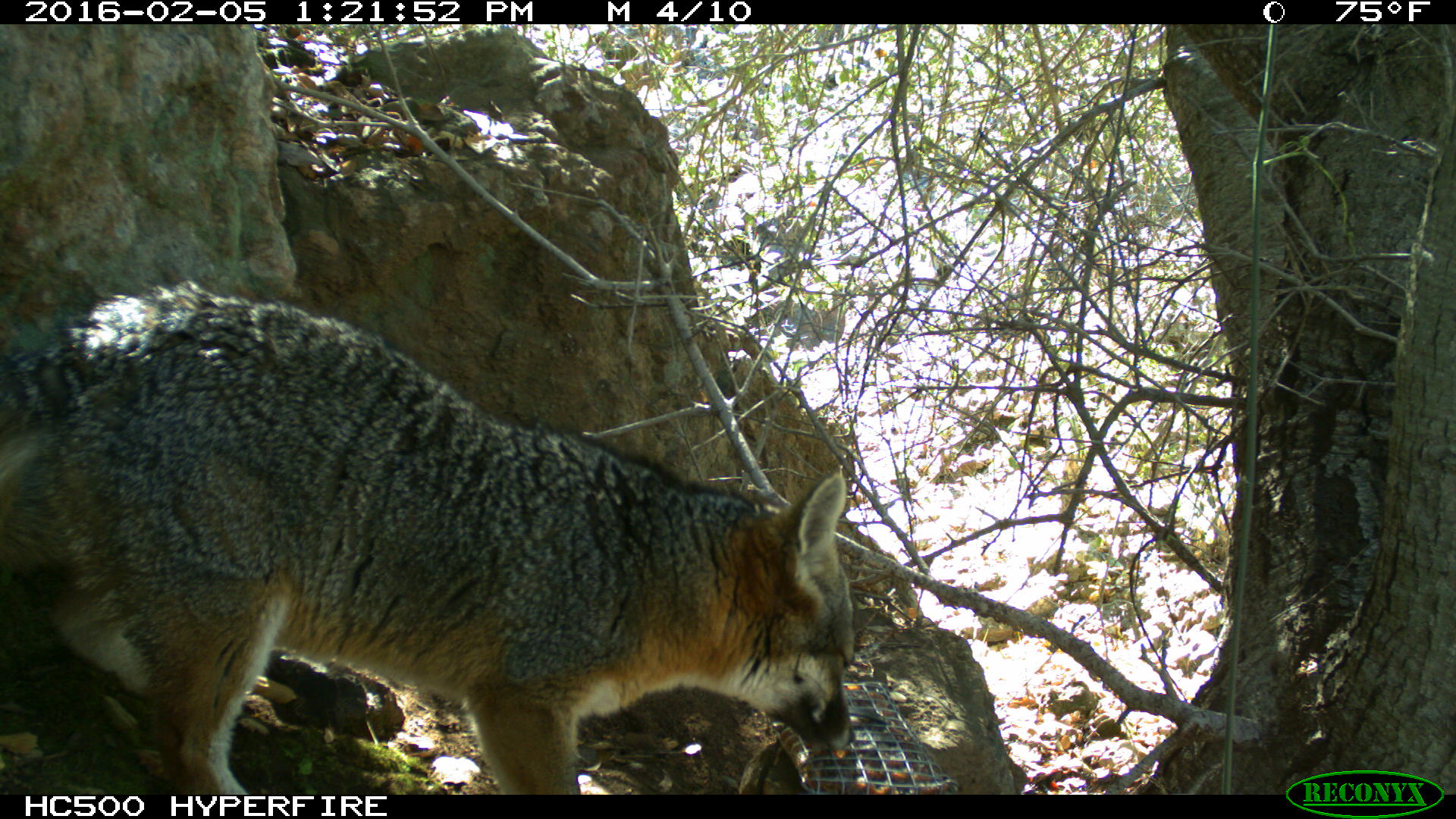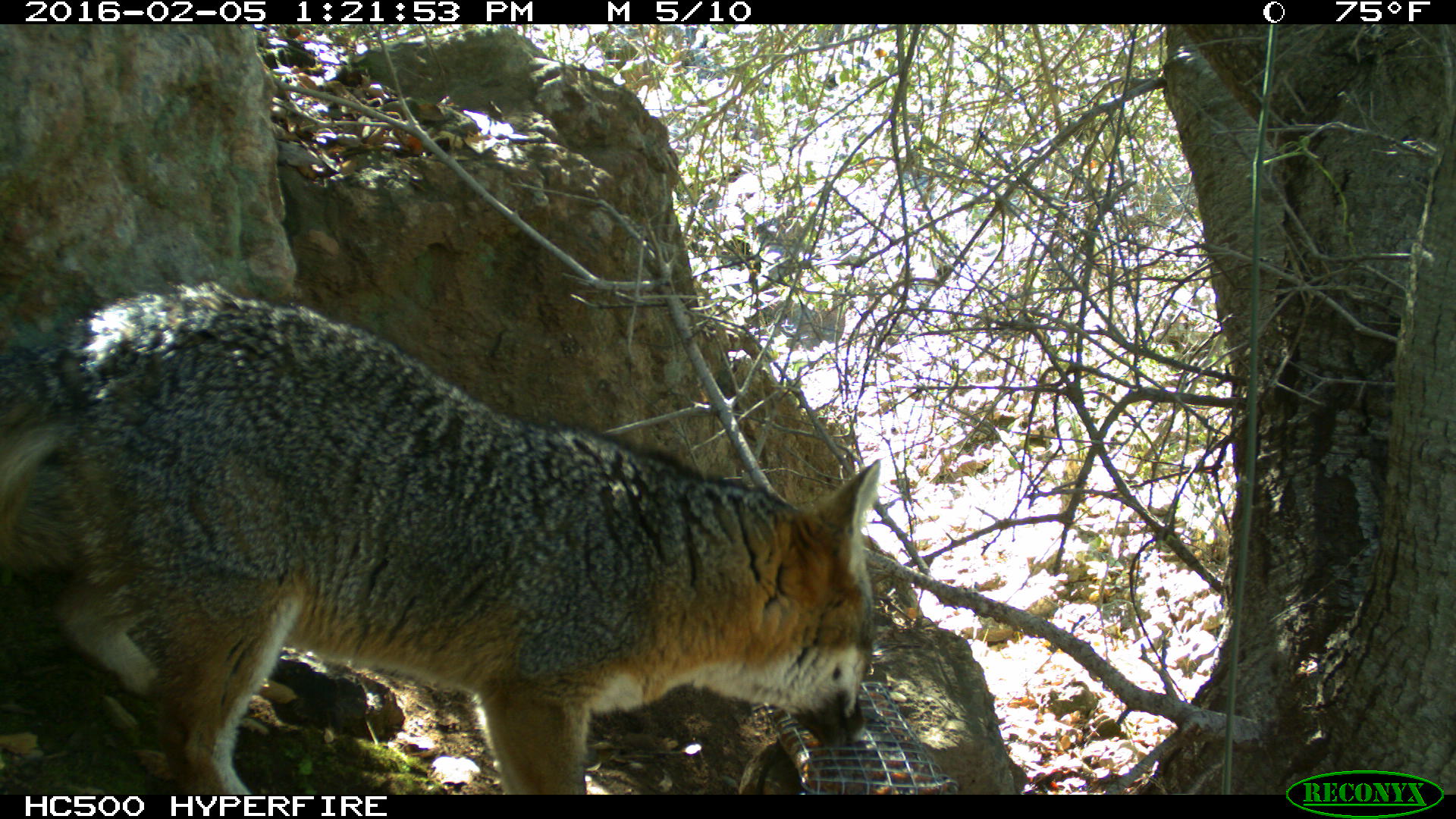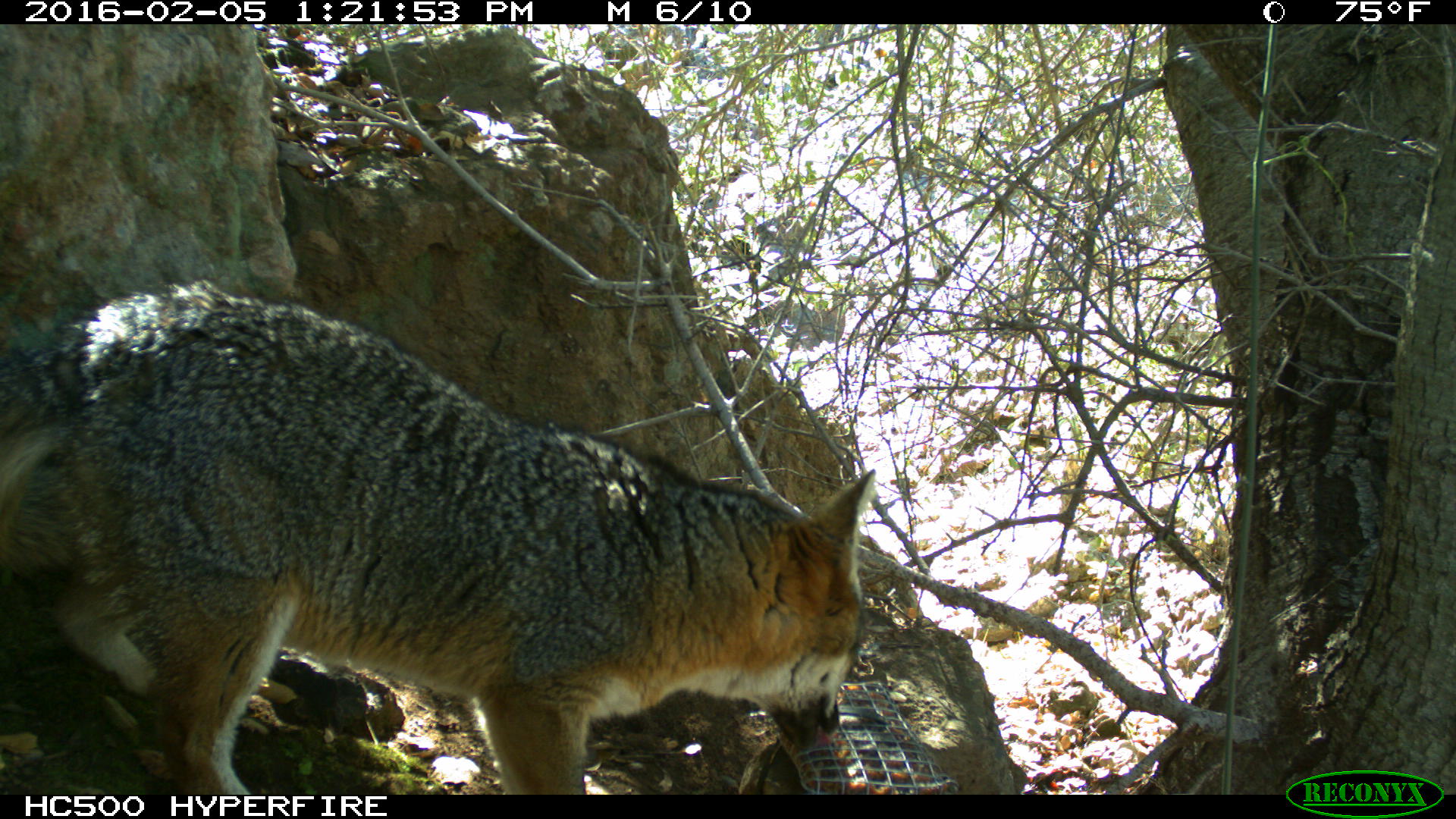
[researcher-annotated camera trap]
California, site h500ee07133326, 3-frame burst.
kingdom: Animalia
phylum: Chordata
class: Mammalia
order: Carnivora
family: Canidae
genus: Urocyon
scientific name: Urocyon littoralis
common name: island fox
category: fox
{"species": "fox (island fox) (Urocyon littoralis)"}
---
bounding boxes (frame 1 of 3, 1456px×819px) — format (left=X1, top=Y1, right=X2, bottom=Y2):
fox: (left=0, top=278, right=861, bottom=796)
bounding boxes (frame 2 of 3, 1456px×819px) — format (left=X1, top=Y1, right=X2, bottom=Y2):
fox: (left=0, top=281, right=880, bottom=792)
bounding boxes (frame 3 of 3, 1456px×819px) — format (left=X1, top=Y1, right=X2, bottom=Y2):
fox: (left=0, top=279, right=874, bottom=795)